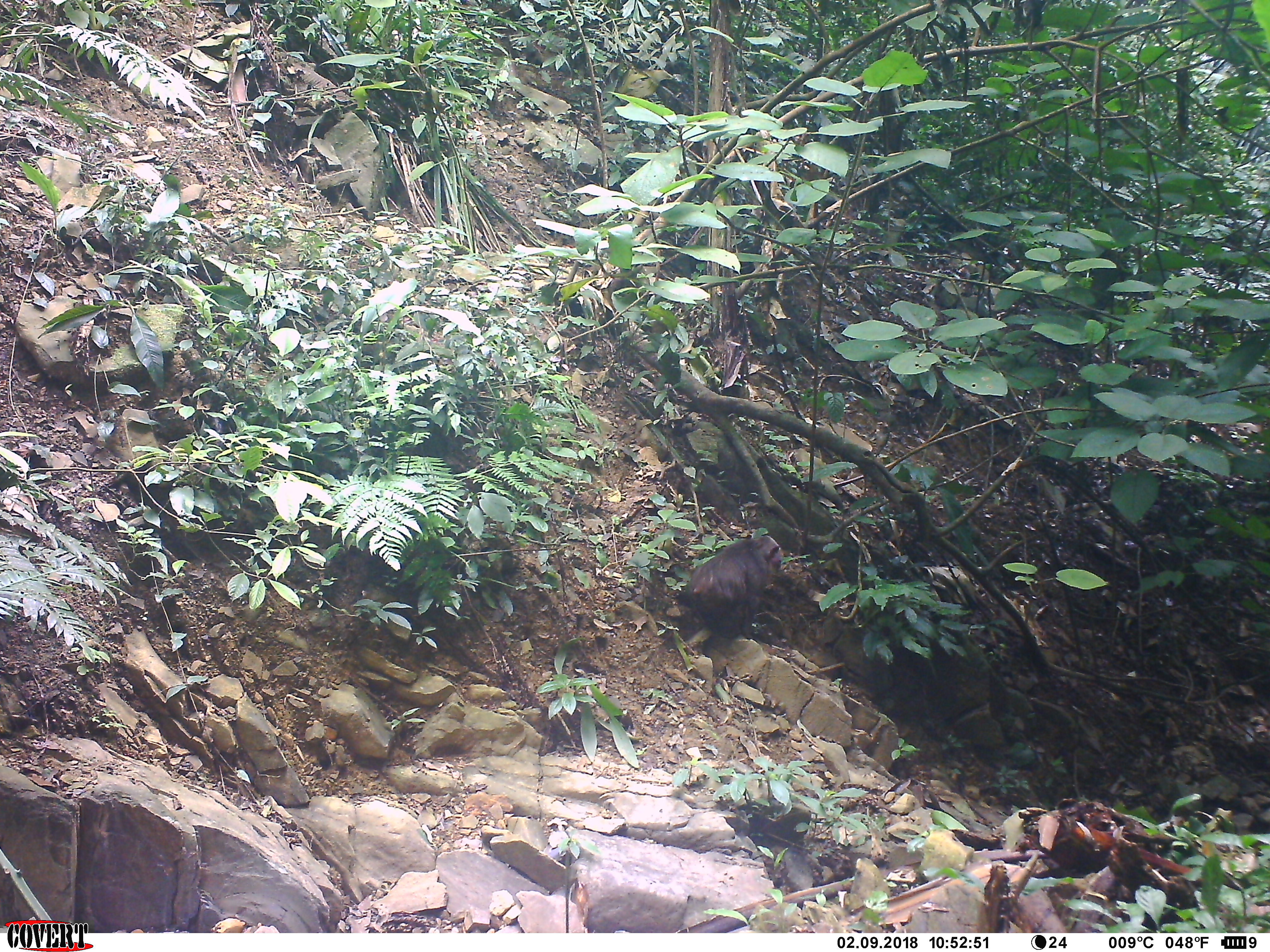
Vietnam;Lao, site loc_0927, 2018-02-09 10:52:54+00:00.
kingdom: Animalia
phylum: Chordata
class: Mammalia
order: Primates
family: Cercopithecidae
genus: Macaca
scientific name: Macaca arctoides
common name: stump-tailed macaque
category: stump tailed macaque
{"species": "stump tailed macaque (stump-tailed macaque) (Macaca arctoides)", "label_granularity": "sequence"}